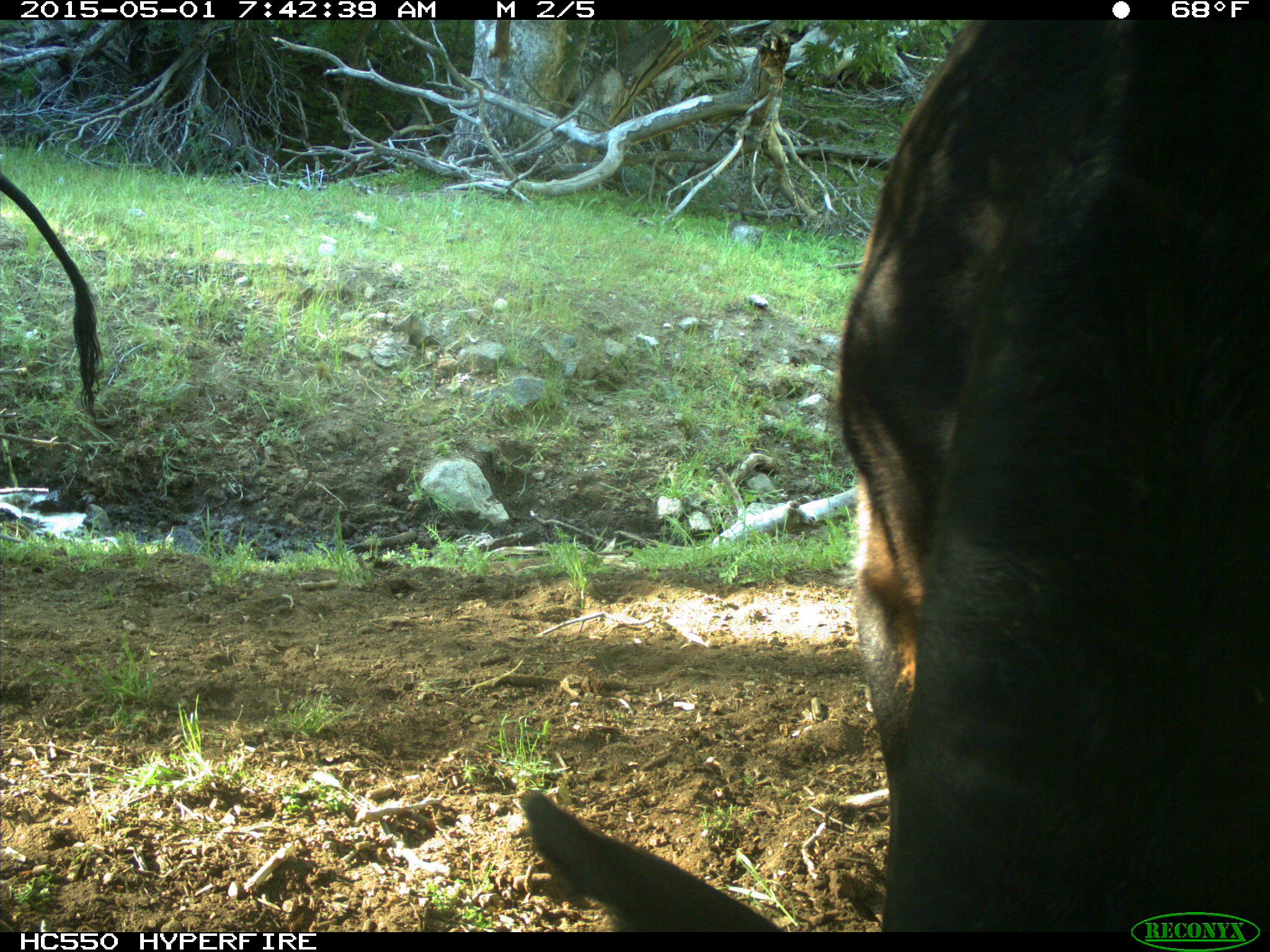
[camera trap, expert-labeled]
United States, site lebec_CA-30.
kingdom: Animalia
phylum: Chordata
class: Mammalia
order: Artiodactyla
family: Bovidae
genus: Bos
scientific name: Bos taurus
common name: domestic cow